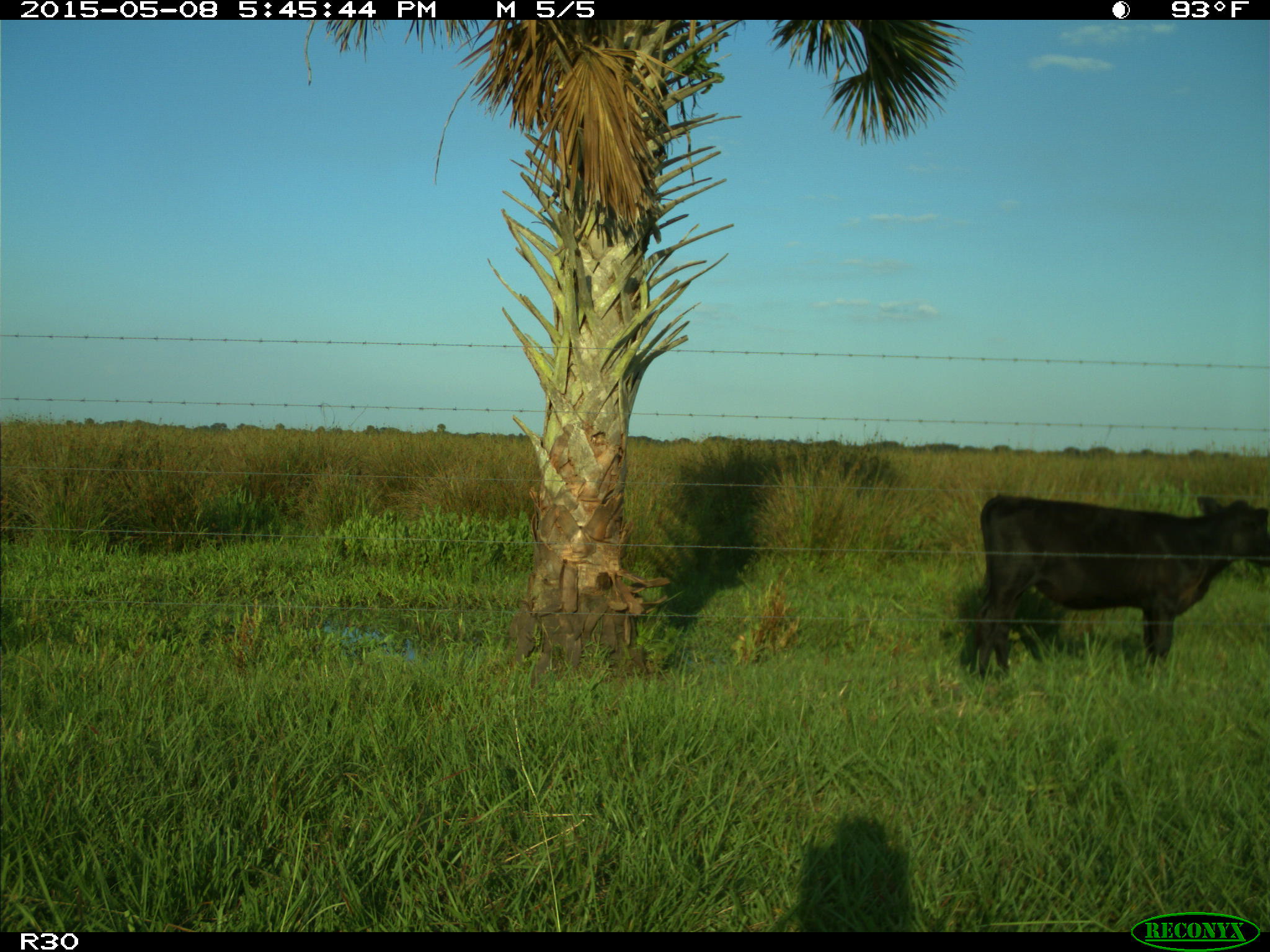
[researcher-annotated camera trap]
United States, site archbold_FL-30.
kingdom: Animalia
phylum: Chordata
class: Mammalia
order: Artiodactyla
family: Bovidae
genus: Bos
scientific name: Bos taurus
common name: domestic cow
Bos taurus (domestic cow).